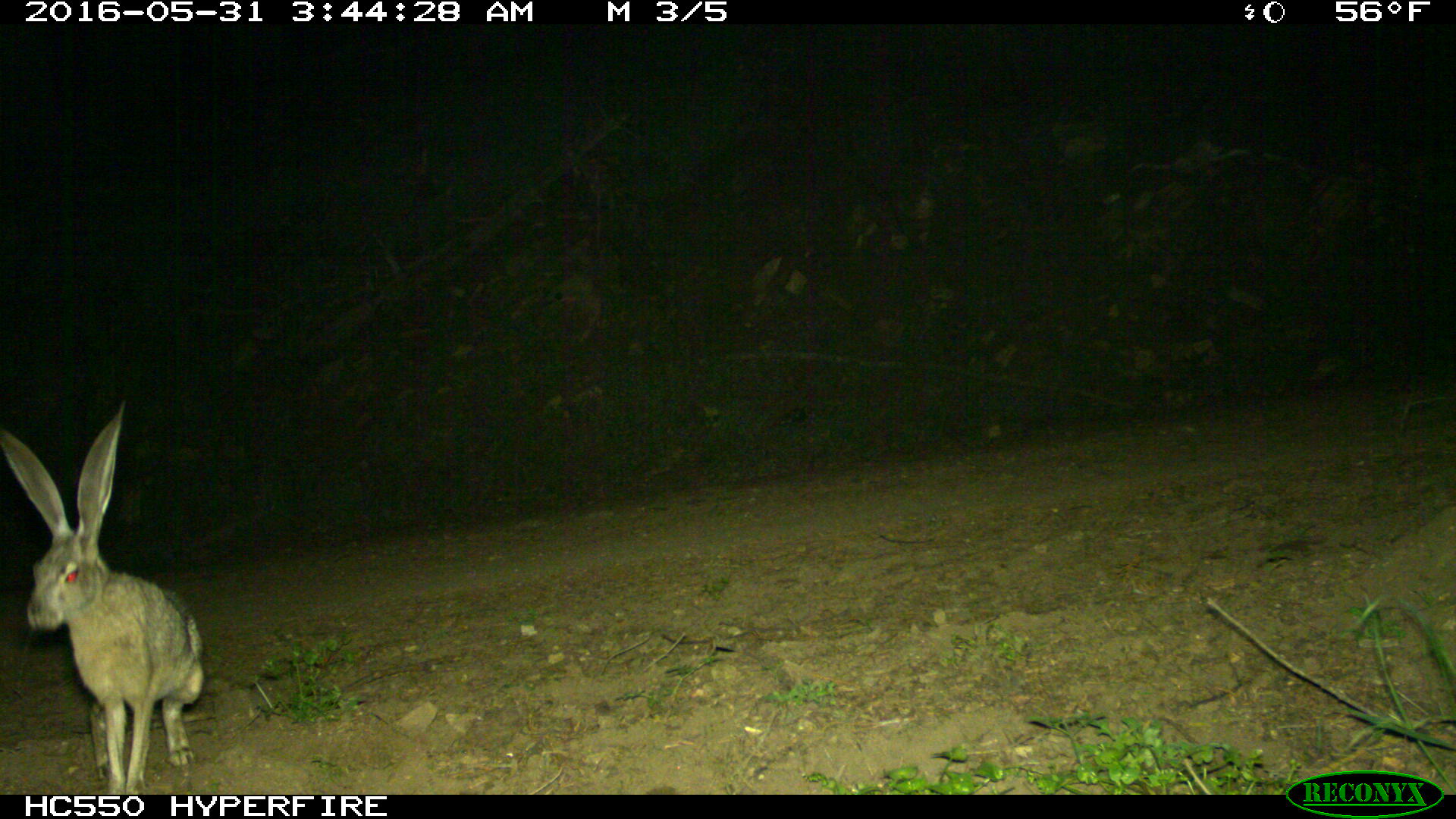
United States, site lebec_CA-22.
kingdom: Animalia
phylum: Chordata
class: Mammalia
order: Lagomorpha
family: Leporidae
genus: Lepus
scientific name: Lepus californicus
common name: black-tailed jackrabbit